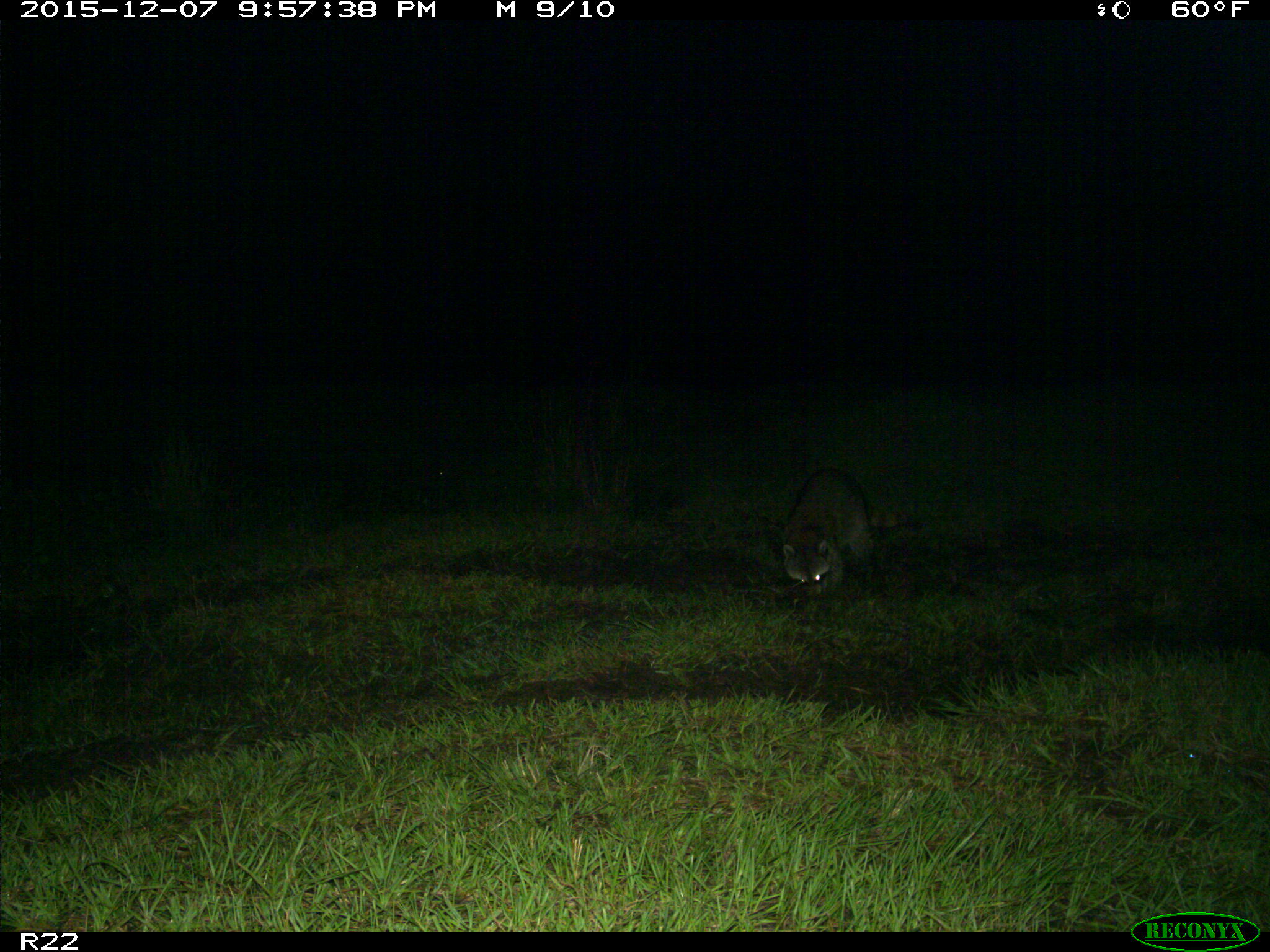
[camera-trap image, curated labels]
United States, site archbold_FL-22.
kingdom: Animalia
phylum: Chordata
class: Mammalia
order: Carnivora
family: Procyonidae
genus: Procyon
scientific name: Procyon lotor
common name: common raccoon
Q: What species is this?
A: Procyon lotor (common raccoon).